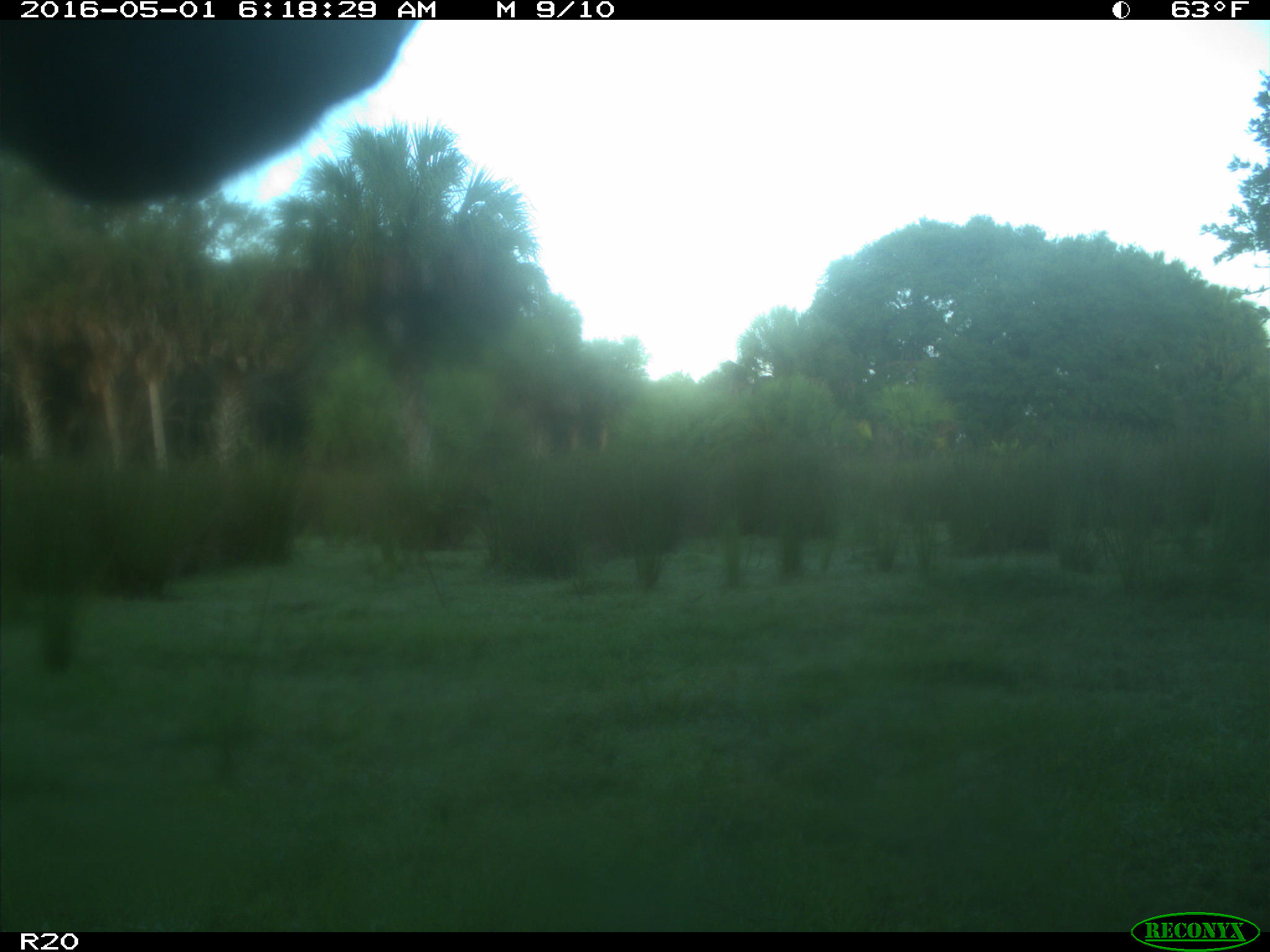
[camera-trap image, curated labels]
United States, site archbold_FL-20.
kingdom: Animalia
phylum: Chordata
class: Mammalia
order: Artiodactyla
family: Bovidae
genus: Bos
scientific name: Bos taurus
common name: domestic cow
Bos taurus (domestic cow).